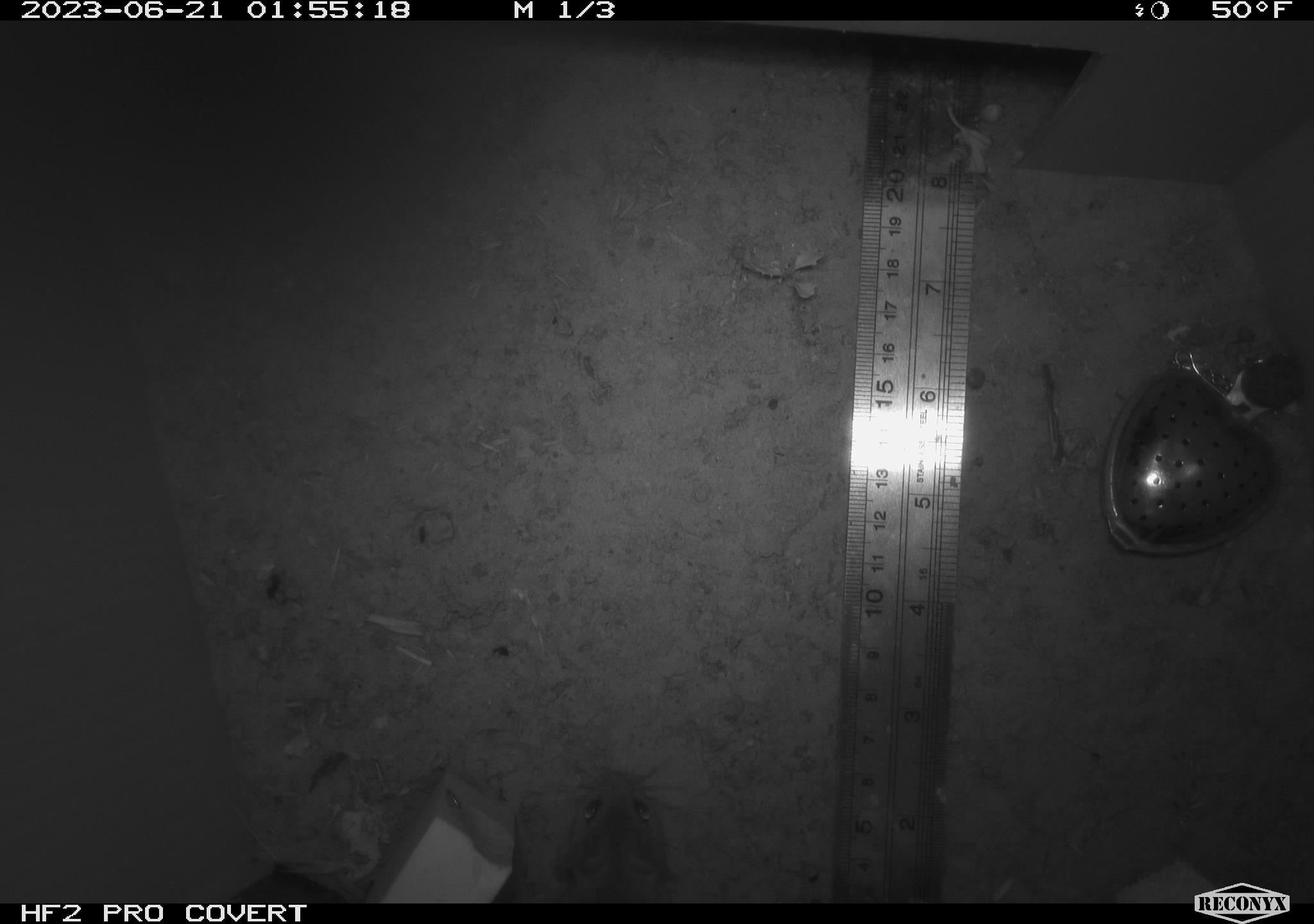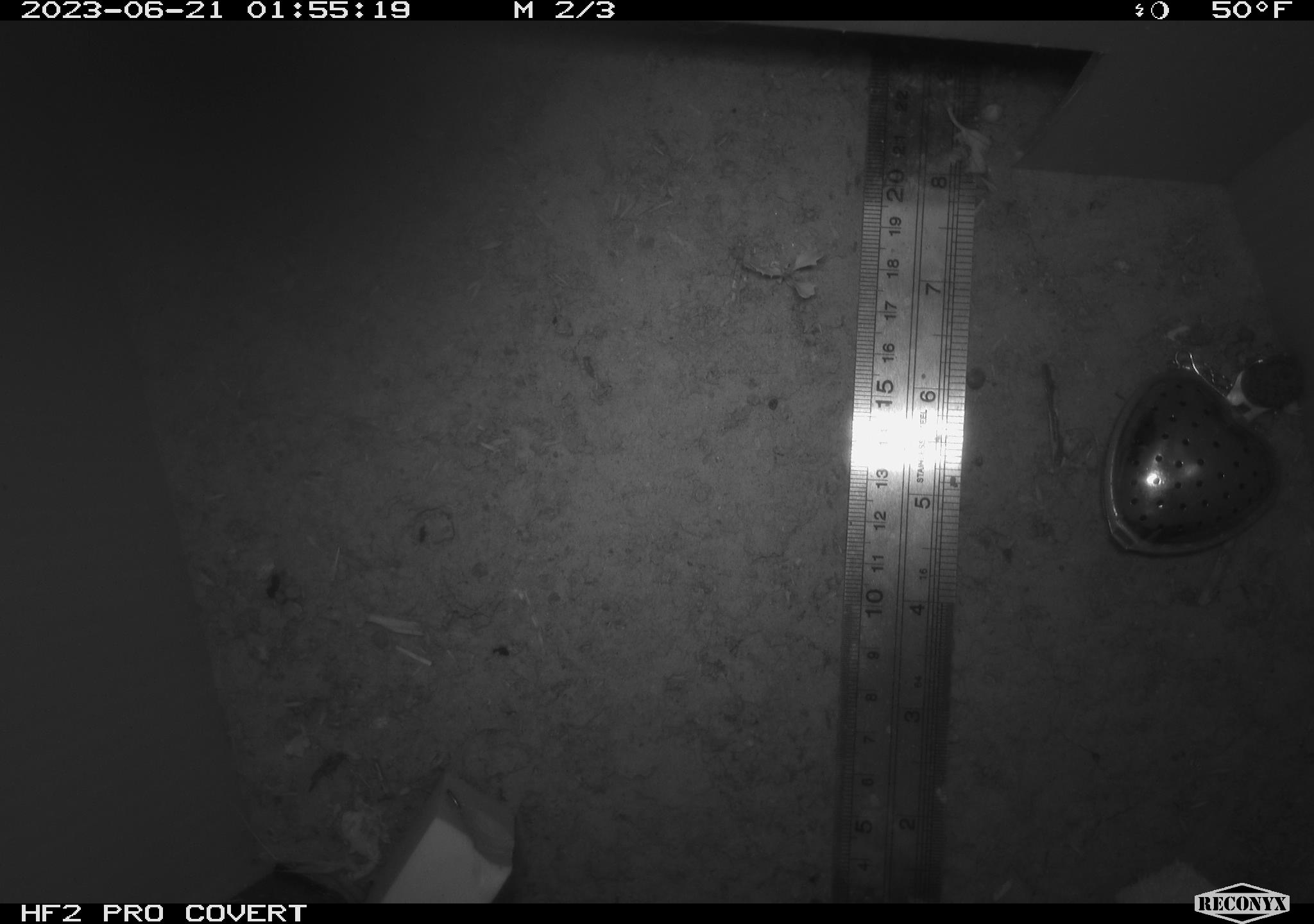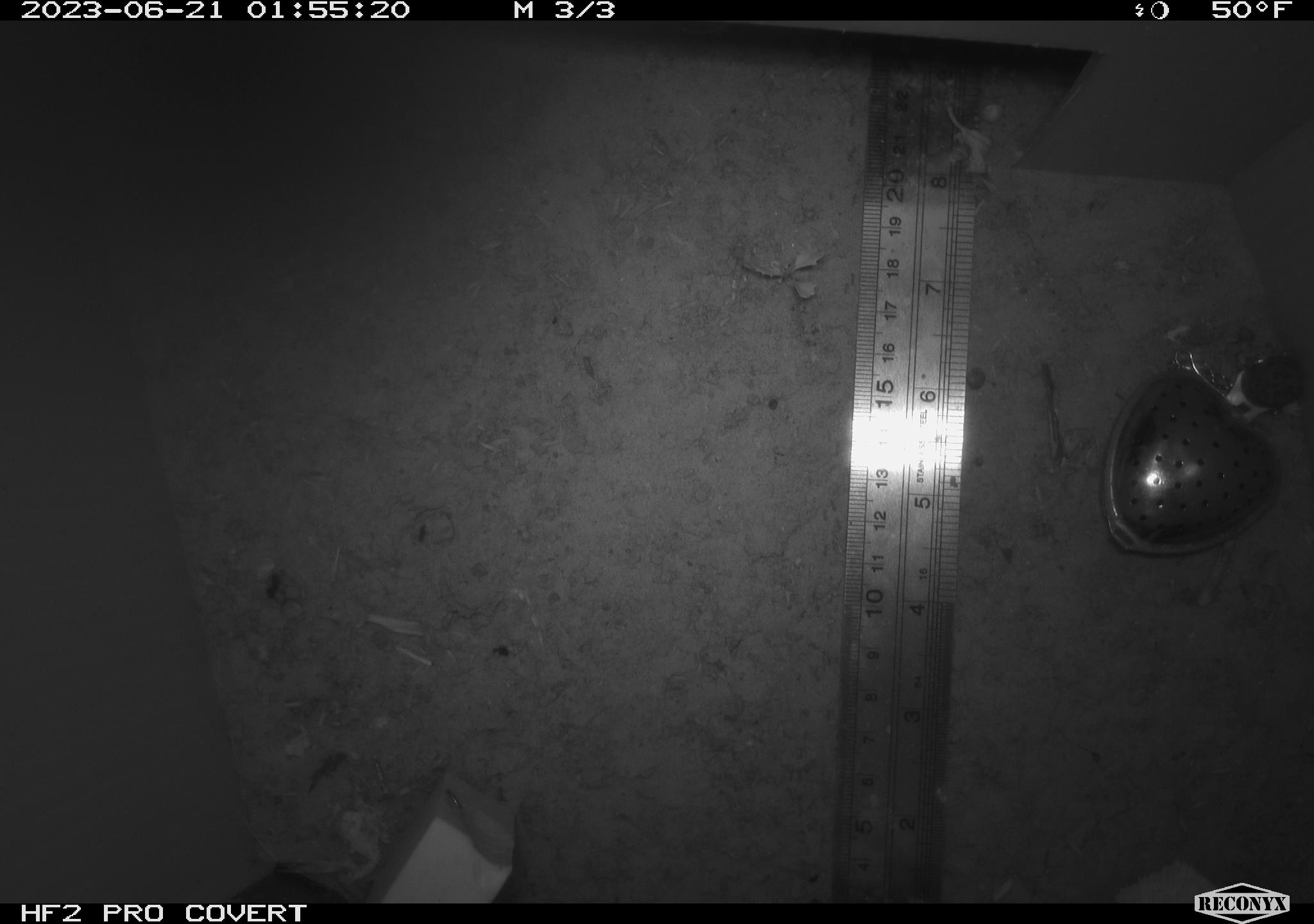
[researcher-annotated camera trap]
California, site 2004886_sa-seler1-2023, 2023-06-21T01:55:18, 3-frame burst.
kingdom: Animalia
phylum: Chordata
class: Mammalia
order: Rodentia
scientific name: Rodentia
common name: mouse species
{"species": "mouse species (Rodentia)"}